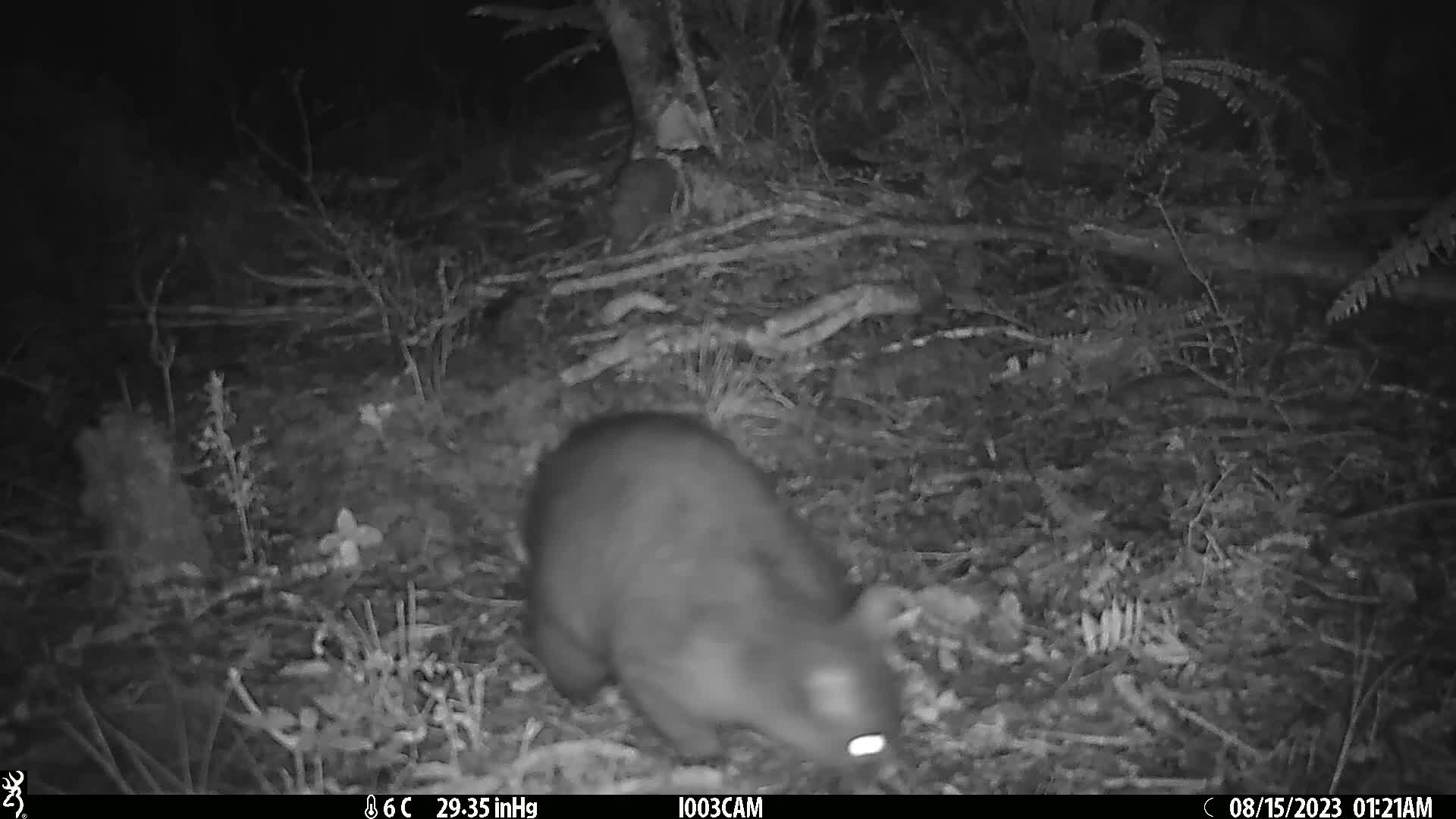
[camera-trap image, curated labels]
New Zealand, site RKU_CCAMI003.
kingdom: Animalia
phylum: Chordata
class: Mammalia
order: Diprotodontia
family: Phalangeridae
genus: Trichosurus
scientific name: Trichosurus vulpecula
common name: common brushtail possum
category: possum